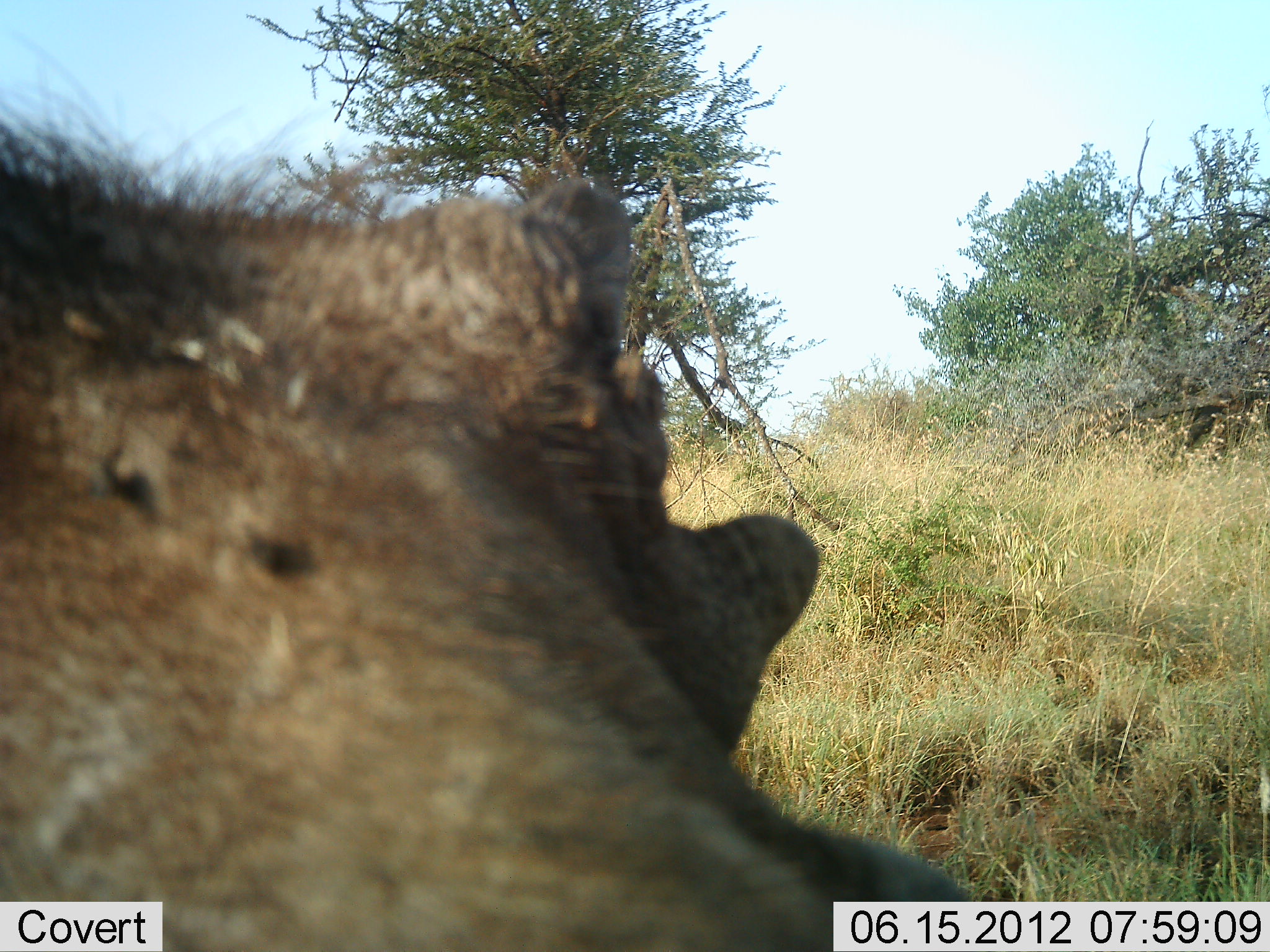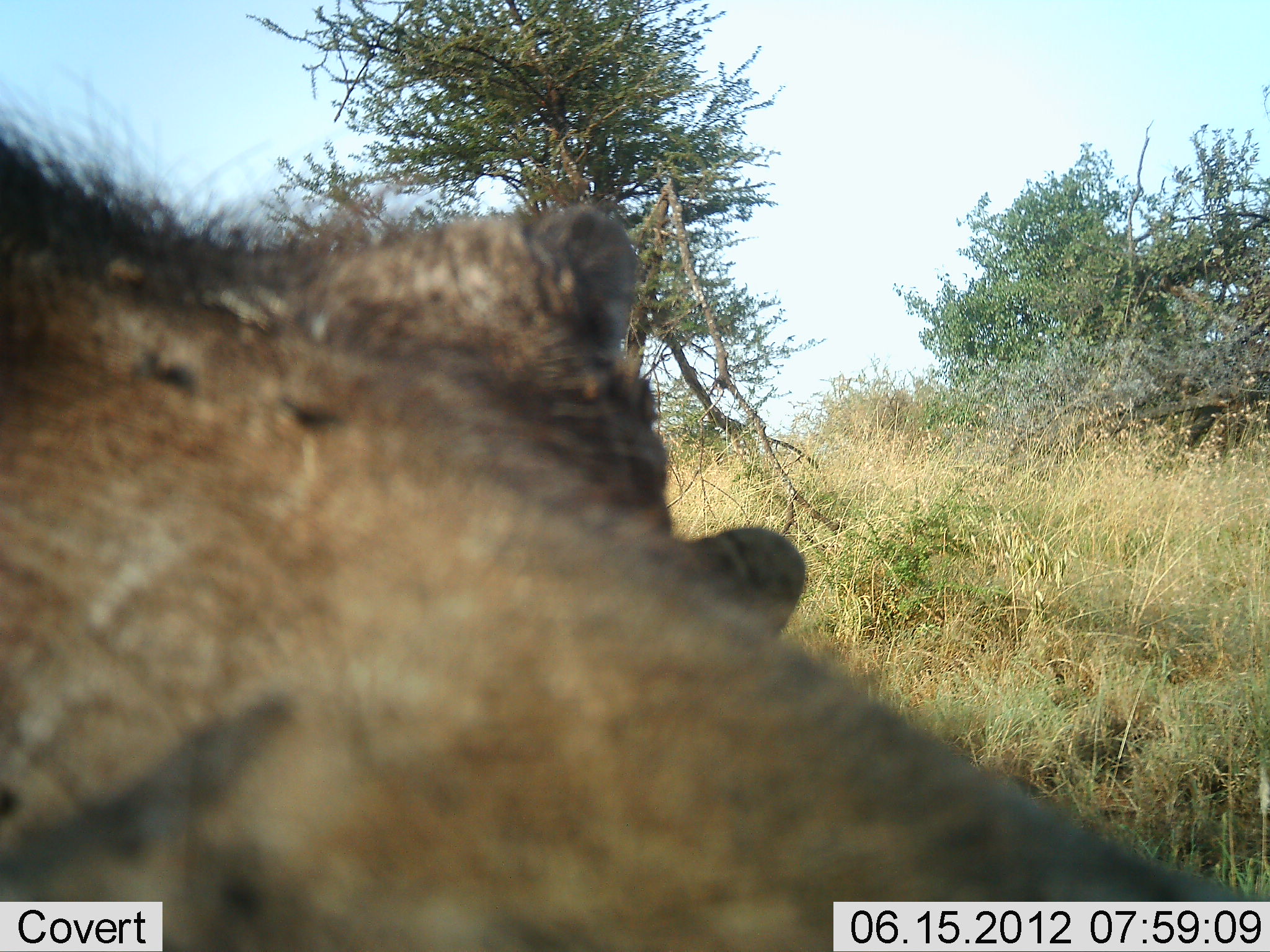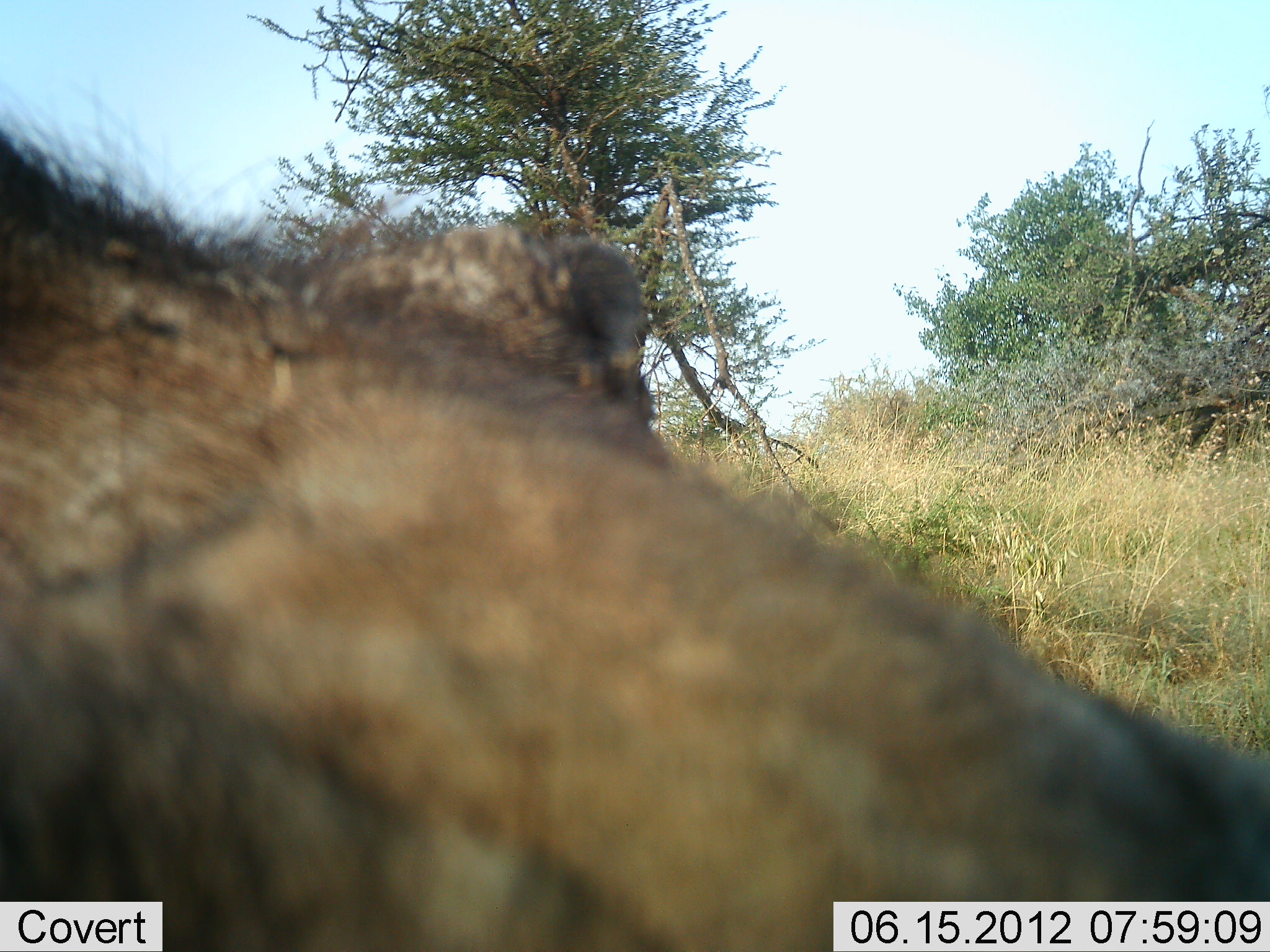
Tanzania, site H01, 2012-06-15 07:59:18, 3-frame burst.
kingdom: Animalia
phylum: Chordata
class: Mammalia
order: Artiodactyla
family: Suidae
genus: Phacochoerus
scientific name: Phacochoerus africanus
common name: warthog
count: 1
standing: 40%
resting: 40%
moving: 10%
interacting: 10%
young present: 0%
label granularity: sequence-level